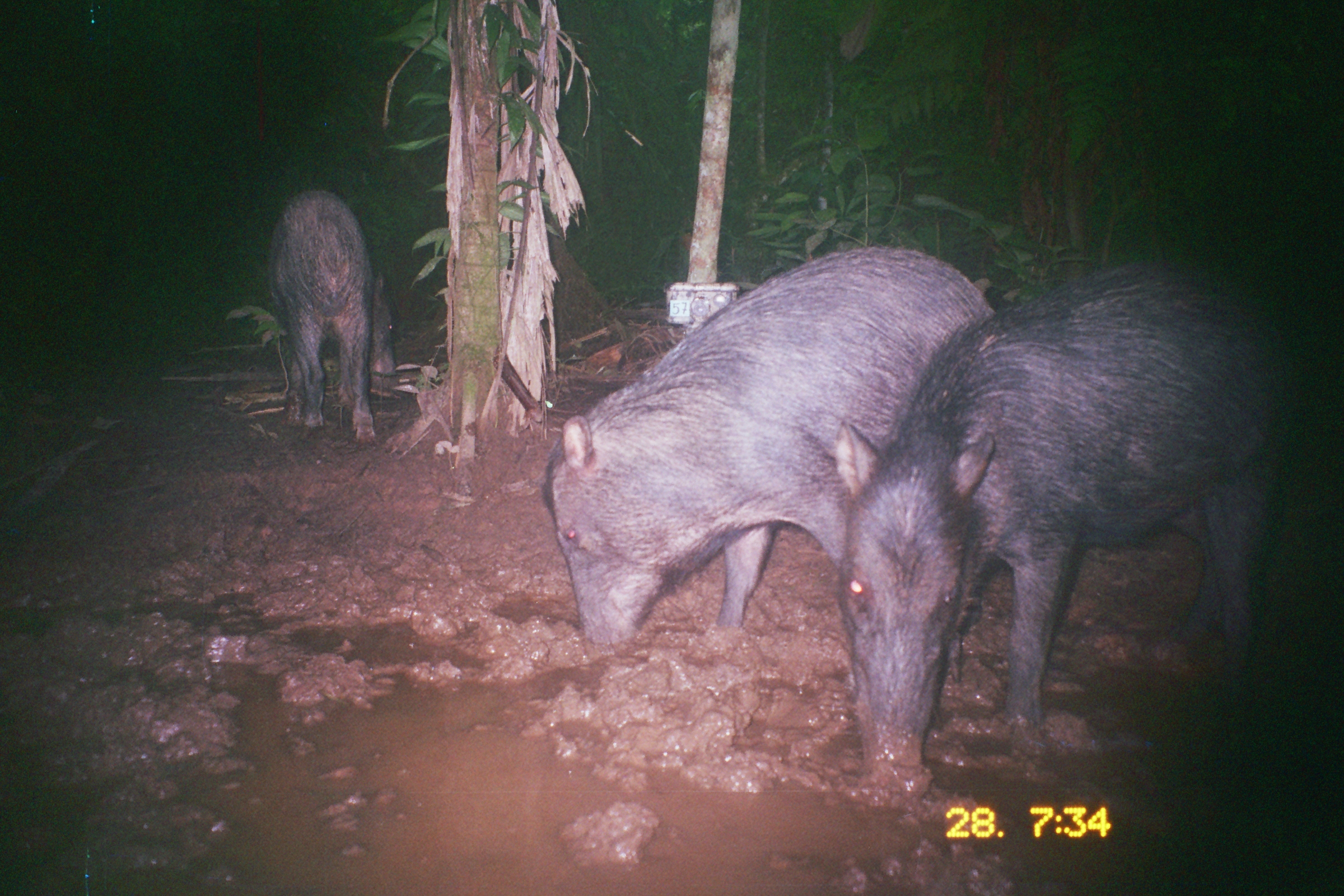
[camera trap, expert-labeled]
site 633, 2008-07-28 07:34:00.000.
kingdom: Animalia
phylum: Chordata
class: Mammalia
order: Artiodactyla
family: Tayassuidae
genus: Tayassu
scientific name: Tayassu pecari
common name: white-lipped peccary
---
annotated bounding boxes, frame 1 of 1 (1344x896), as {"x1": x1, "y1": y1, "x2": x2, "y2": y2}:
tayassu pecari: {"x1": 836, "y1": 261, "x2": 1280, "y2": 779}; {"x1": 542, "y1": 239, "x2": 999, "y2": 645}; {"x1": 259, "y1": 185, "x2": 400, "y2": 441}